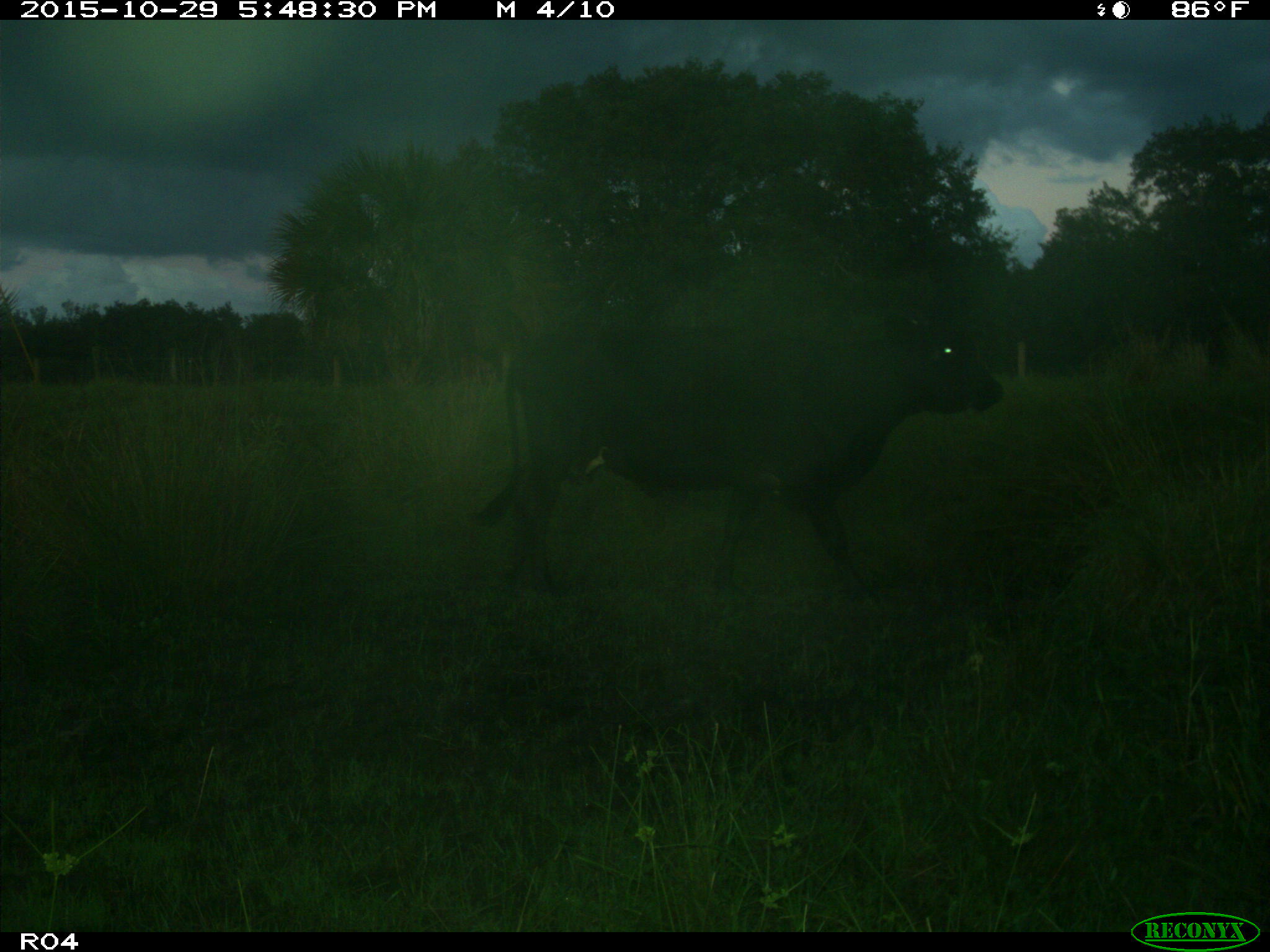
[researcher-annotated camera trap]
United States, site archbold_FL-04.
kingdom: Animalia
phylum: Chordata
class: Mammalia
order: Artiodactyla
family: Bovidae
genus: Bos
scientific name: Bos taurus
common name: domestic cow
Bos taurus (domestic cow).